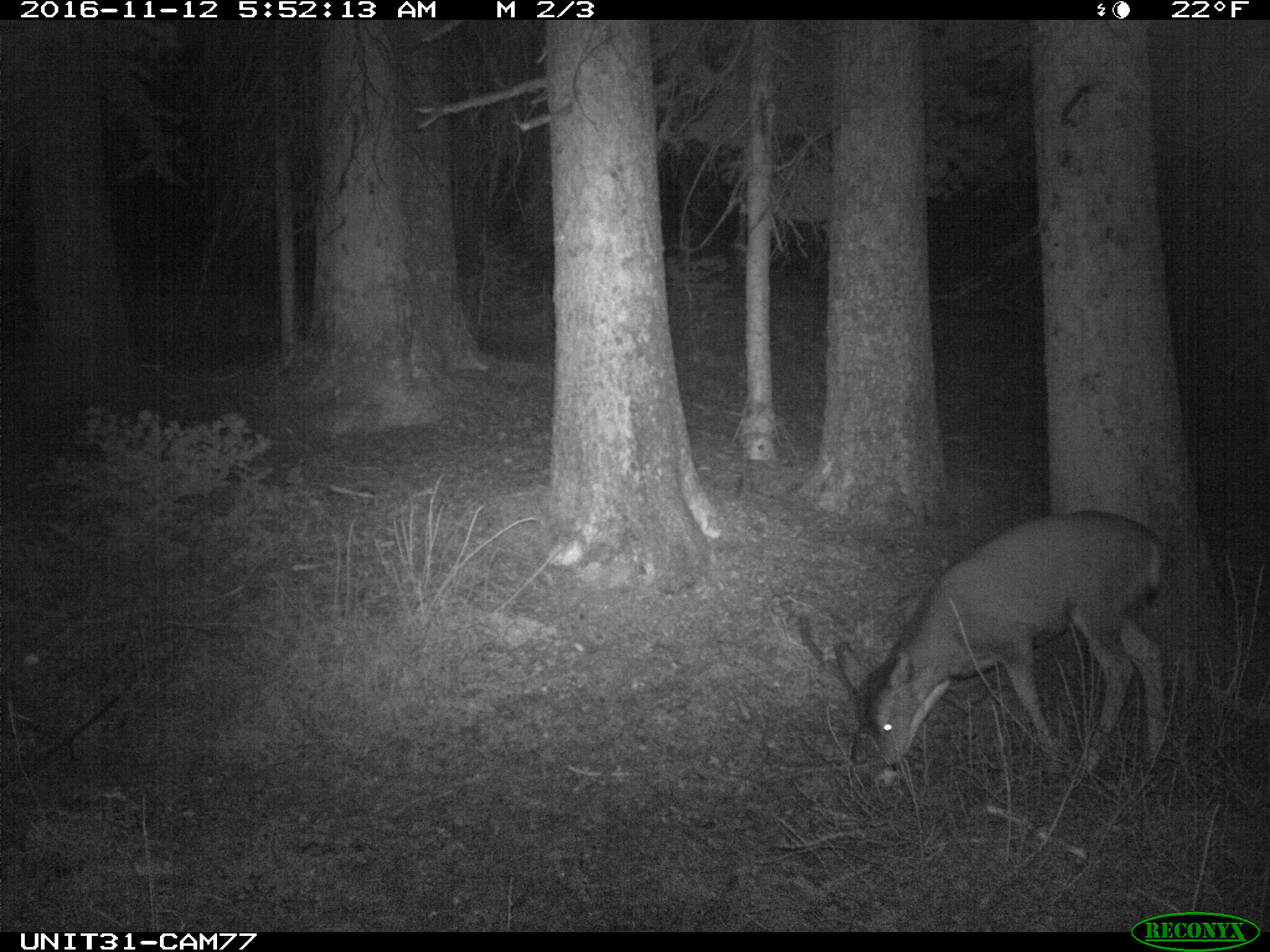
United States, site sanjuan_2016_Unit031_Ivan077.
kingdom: Animalia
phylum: Chordata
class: Mammalia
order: Artiodactyla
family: Cervidae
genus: Odocoileus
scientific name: Odocoileus hemionus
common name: mule deer